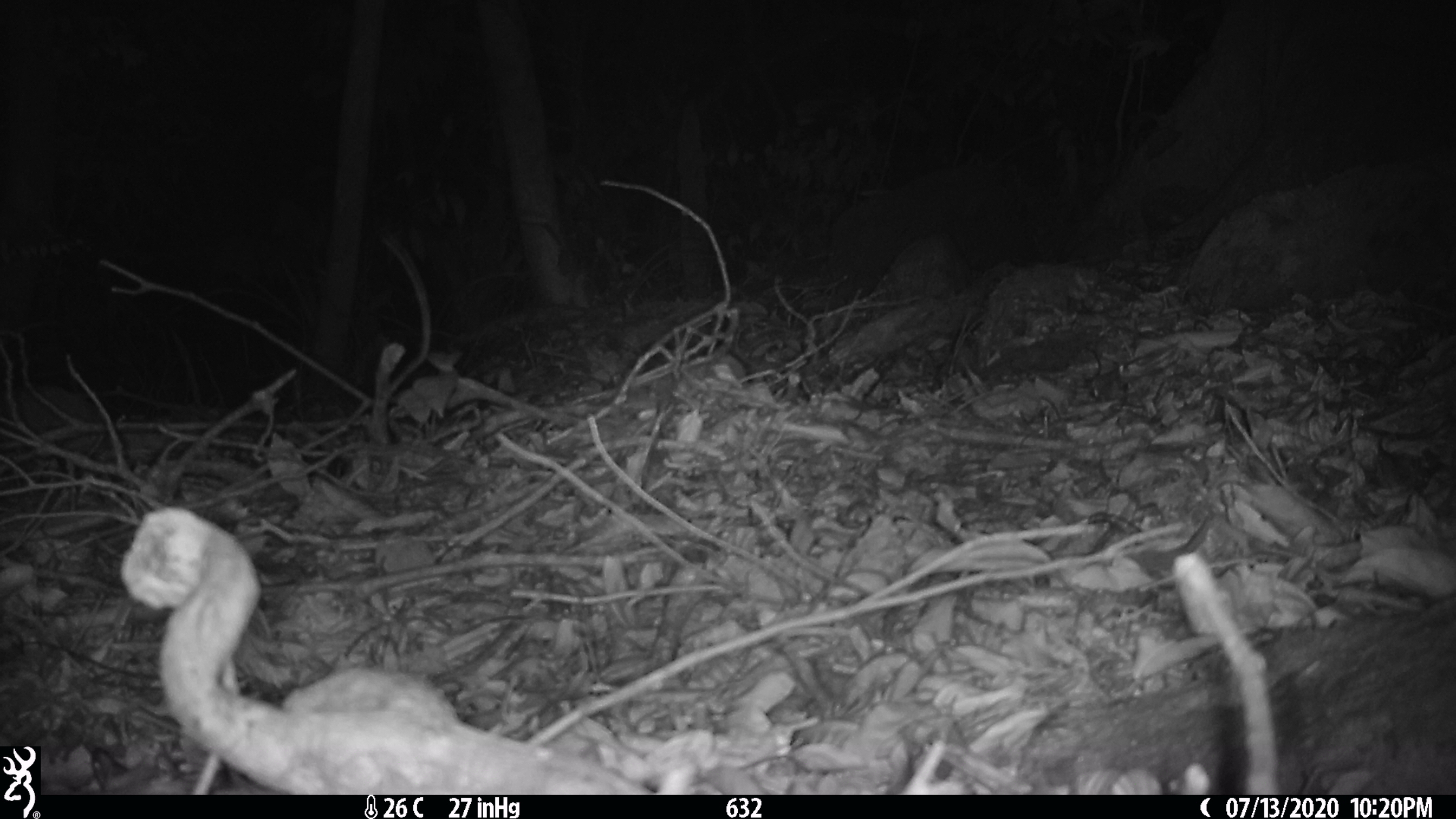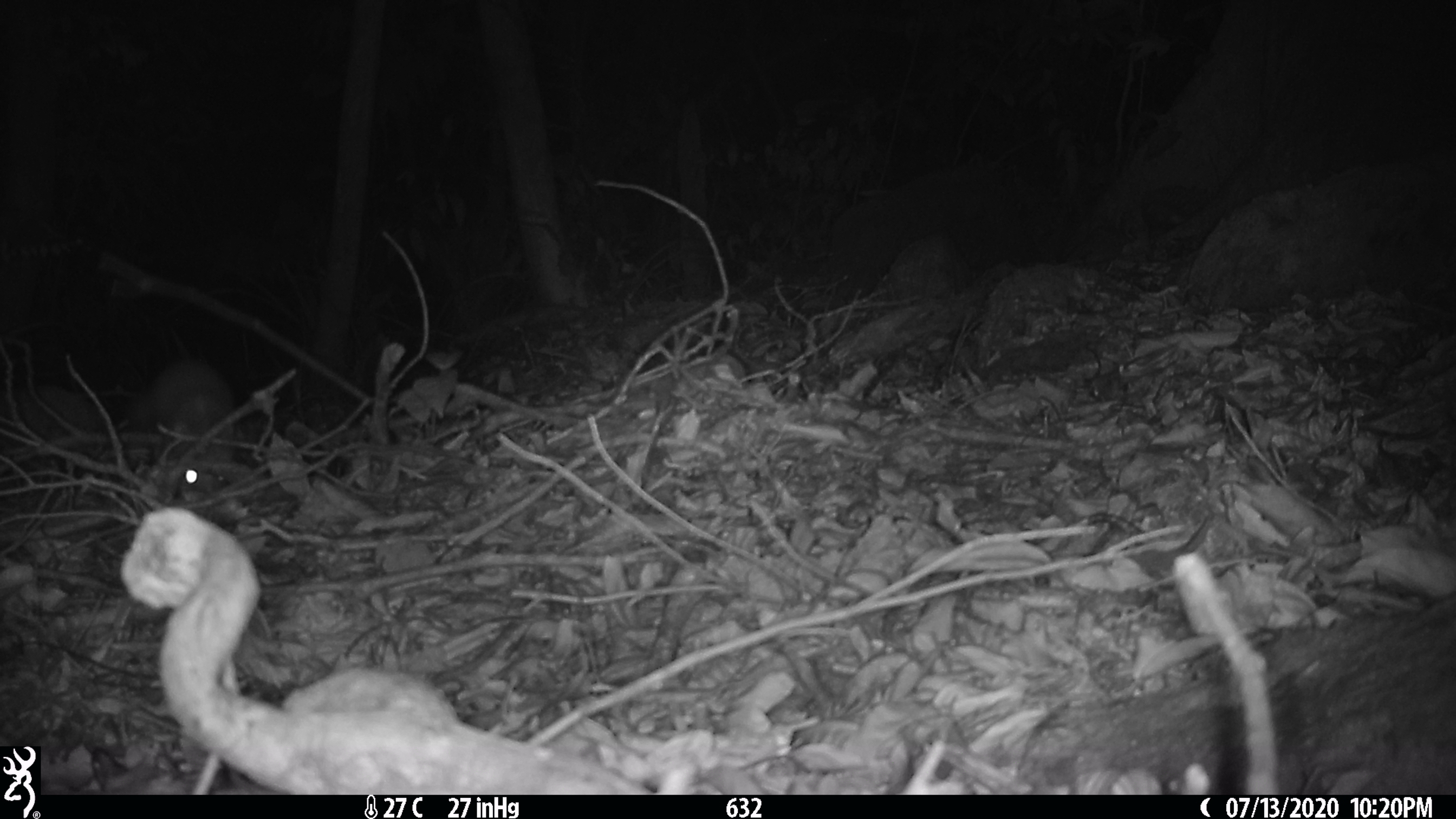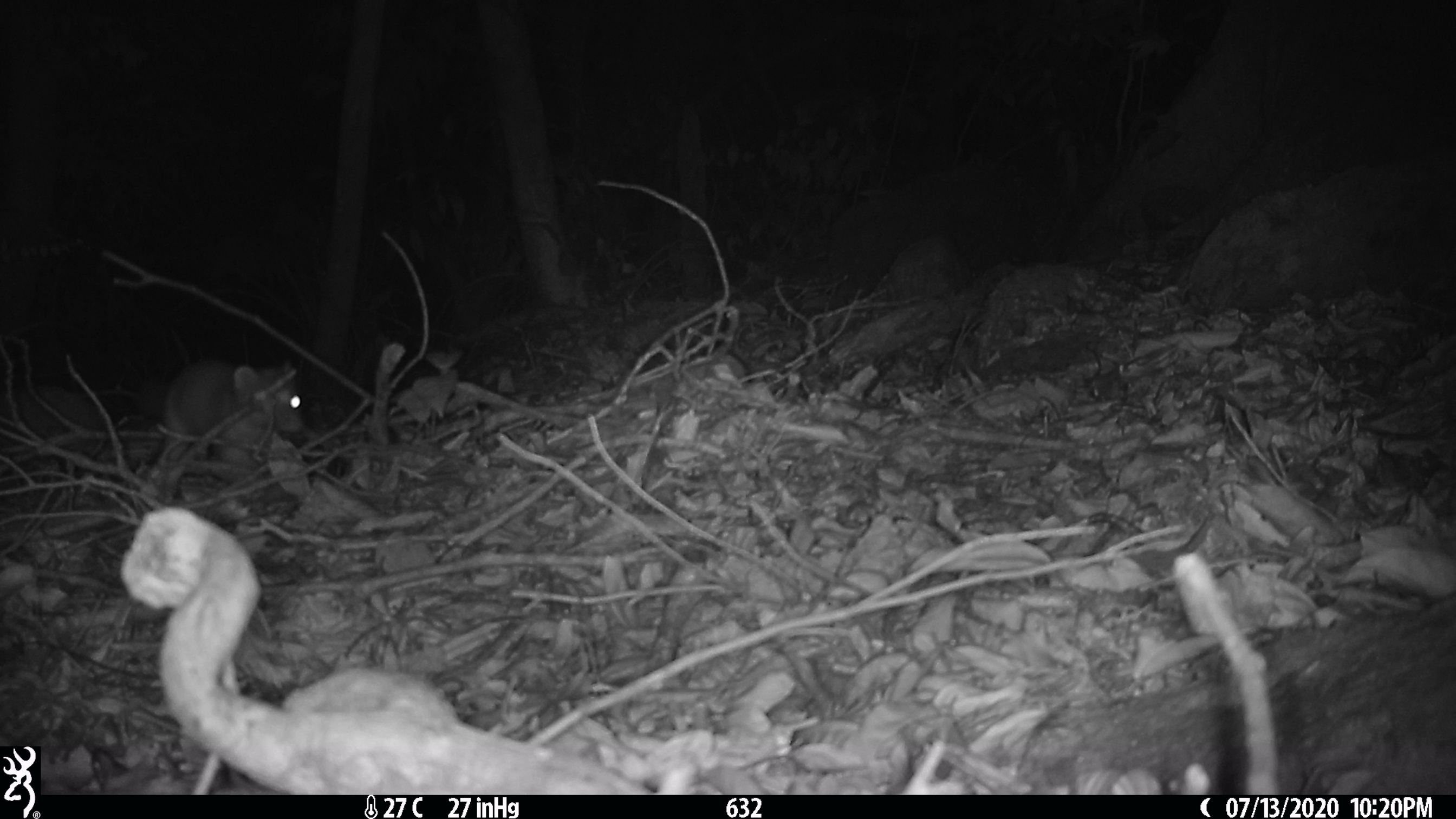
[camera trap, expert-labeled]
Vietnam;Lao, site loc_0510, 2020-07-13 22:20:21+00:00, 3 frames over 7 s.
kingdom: Animalia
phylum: Chordata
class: Mammalia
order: Carnivora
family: Mustelidae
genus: Melogale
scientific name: Melogale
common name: ferret badger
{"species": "ferret badger (Melogale)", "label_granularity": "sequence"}